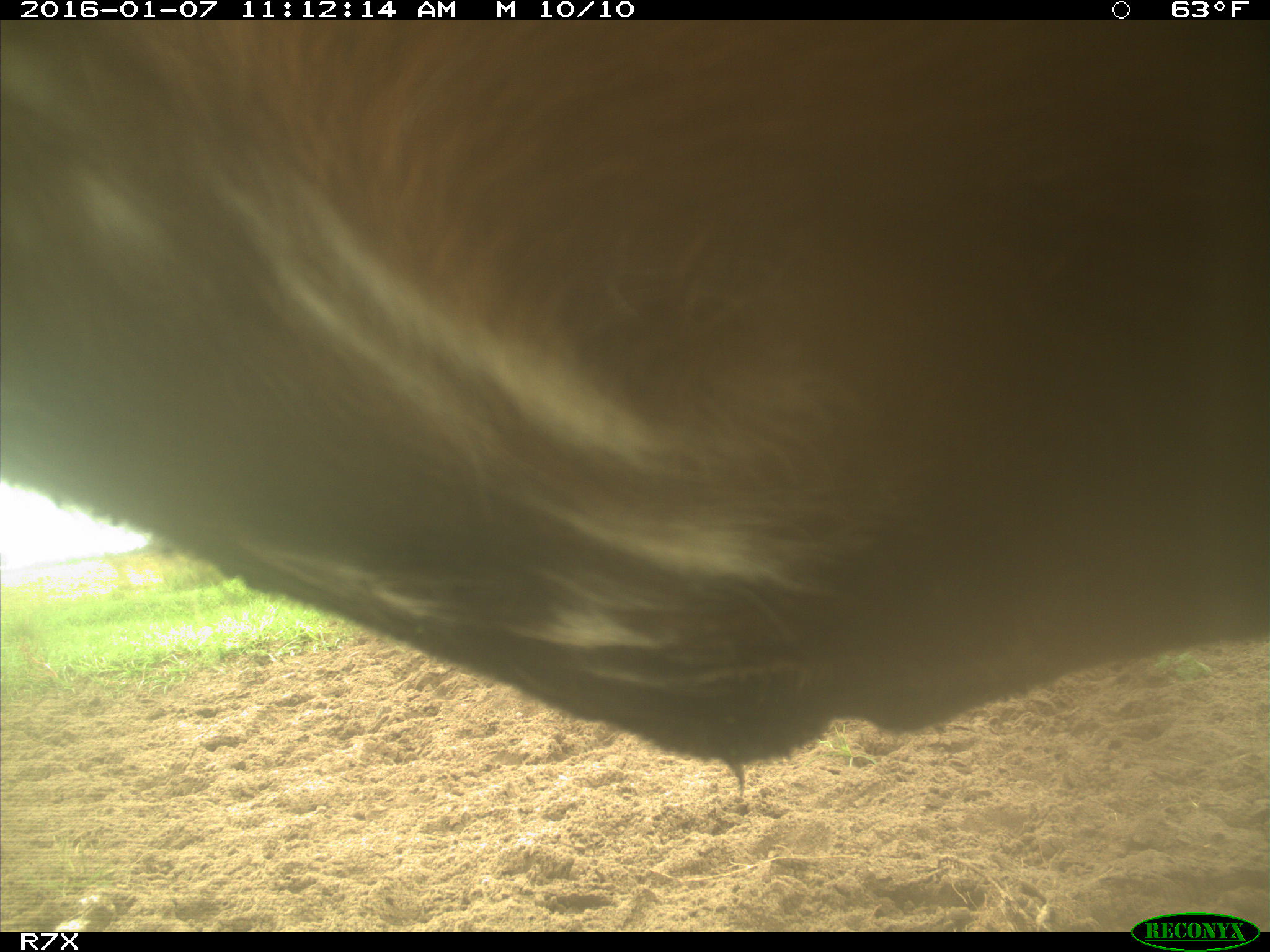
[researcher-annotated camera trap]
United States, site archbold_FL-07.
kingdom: Animalia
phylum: Chordata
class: Mammalia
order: Artiodactyla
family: Bovidae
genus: Bos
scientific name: Bos taurus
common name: domestic cow